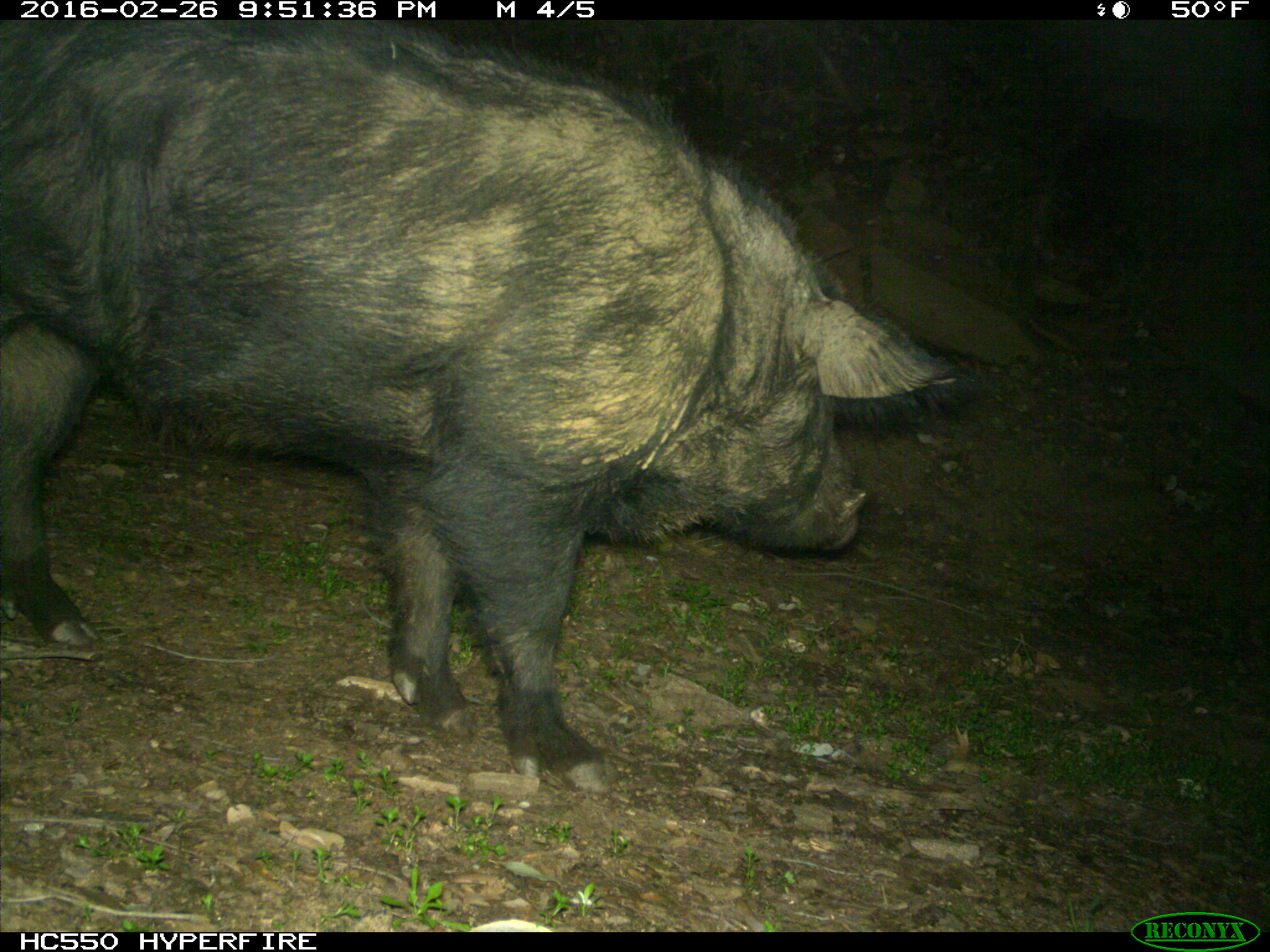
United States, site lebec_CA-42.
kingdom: Animalia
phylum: Chordata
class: Mammalia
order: Artiodactyla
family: Suidae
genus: Sus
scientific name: Sus scrofa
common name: wild boar